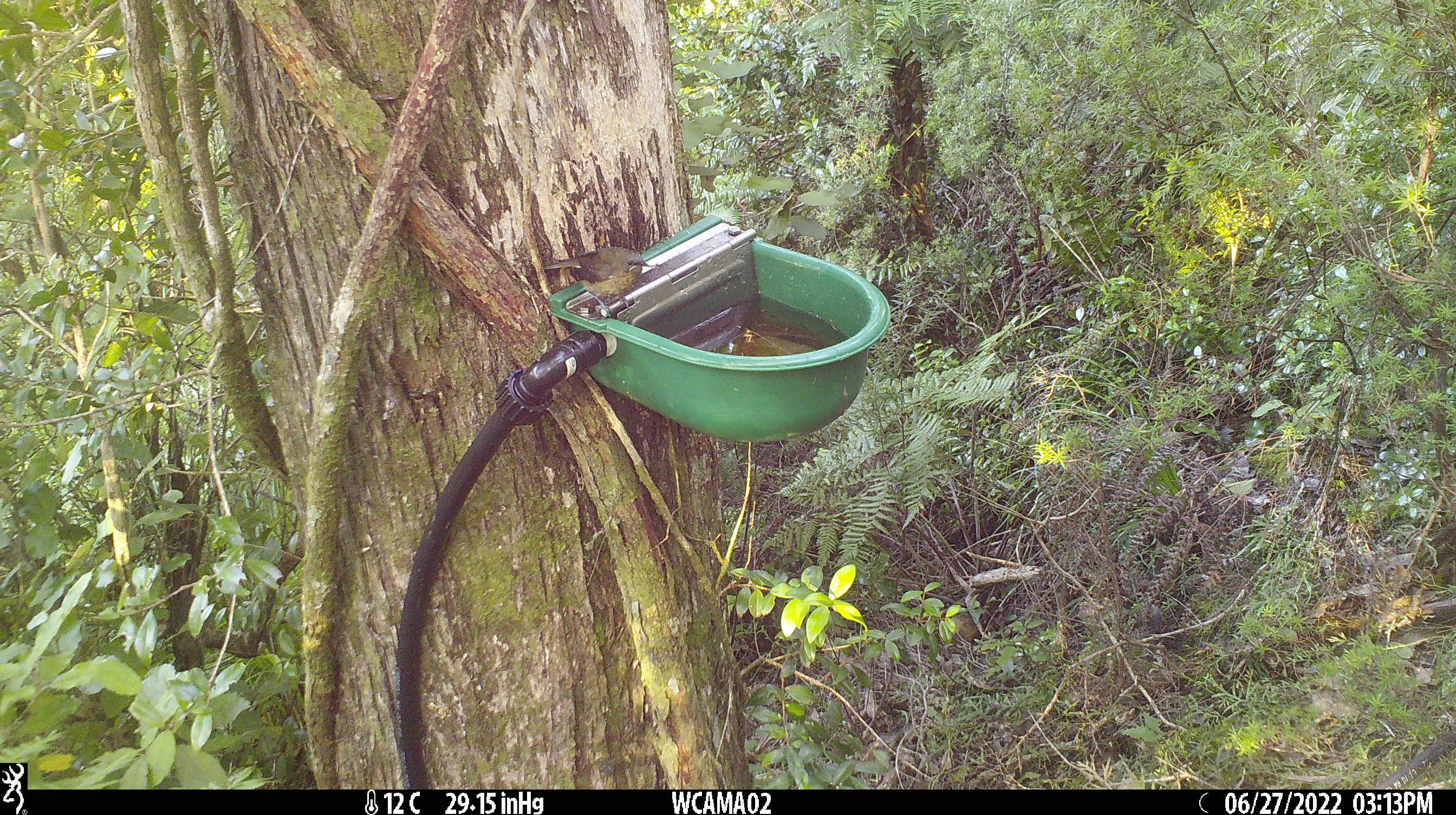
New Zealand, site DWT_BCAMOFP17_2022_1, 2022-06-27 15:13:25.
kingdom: Animalia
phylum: Chordata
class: Aves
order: Passeriformes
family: Meliphagidae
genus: Anthornis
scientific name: Anthornis melanura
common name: new zealand bellbird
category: bellbird